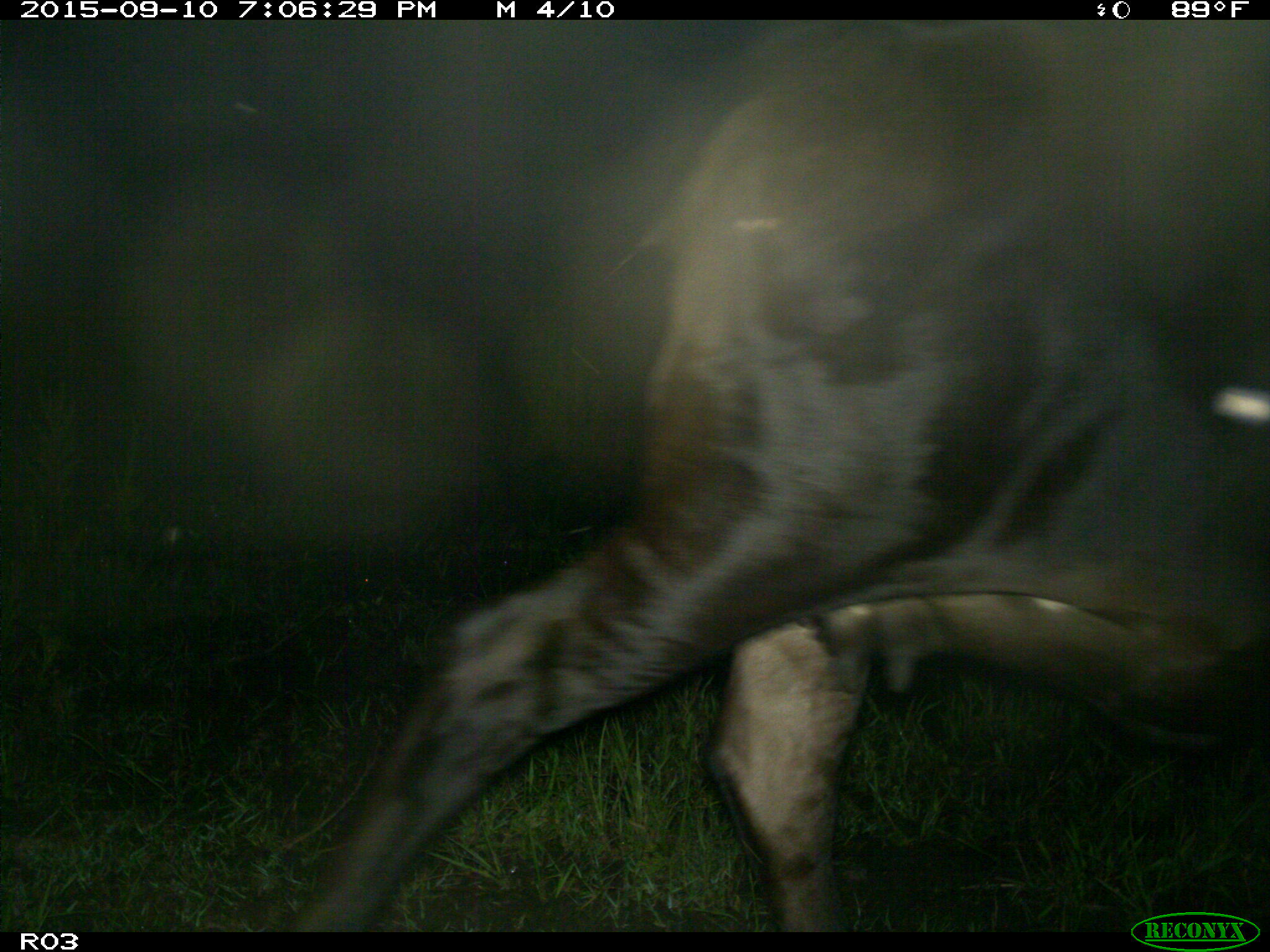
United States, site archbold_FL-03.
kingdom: Animalia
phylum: Chordata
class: Mammalia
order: Artiodactyla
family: Bovidae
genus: Bos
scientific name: Bos taurus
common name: domestic cow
Bos taurus (domestic cow).